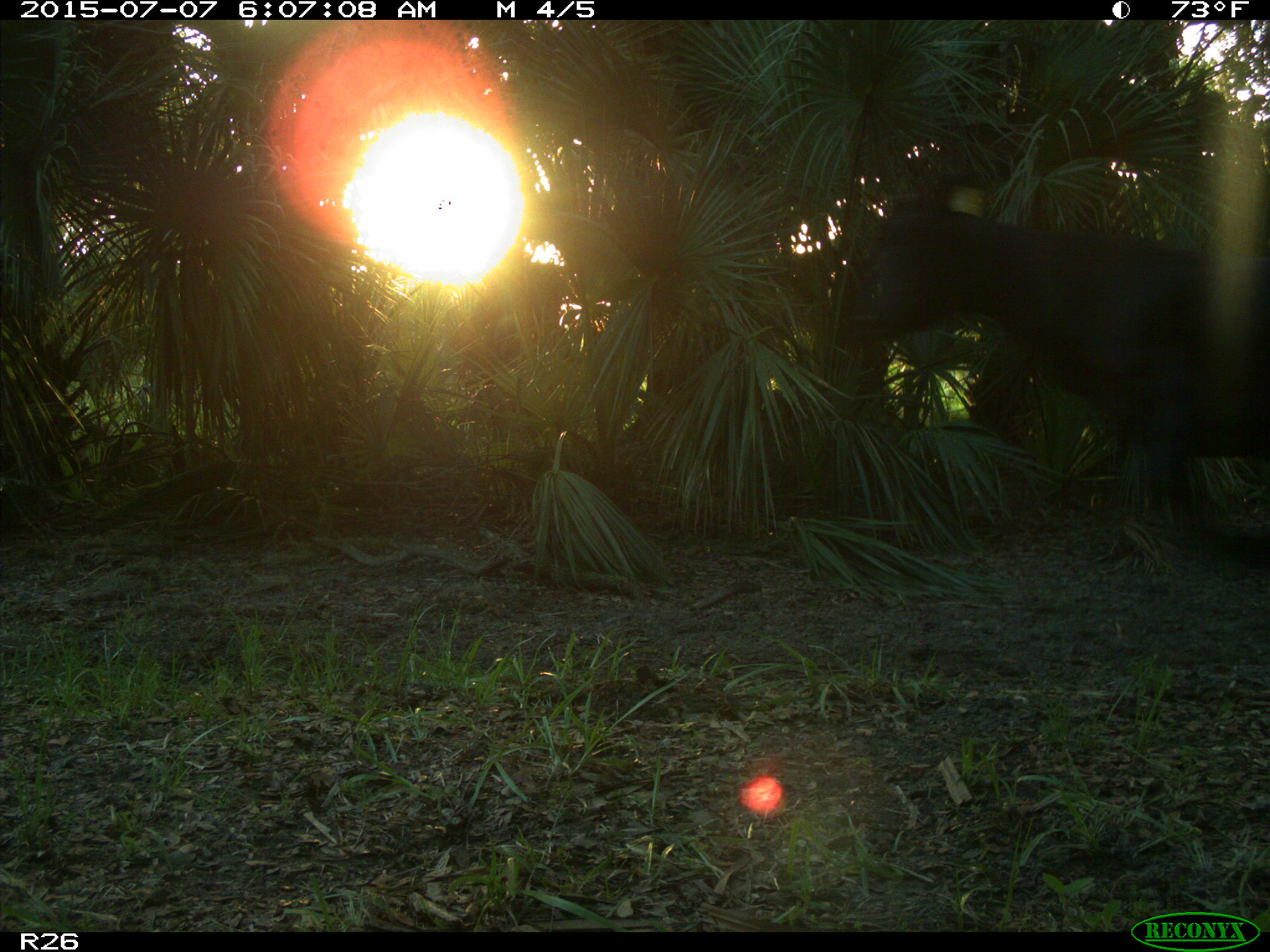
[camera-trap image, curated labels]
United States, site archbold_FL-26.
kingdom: Animalia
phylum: Chordata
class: Mammalia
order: Artiodactyla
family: Bovidae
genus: Bos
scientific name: Bos taurus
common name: domestic cow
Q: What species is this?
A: Bos taurus (domestic cow).